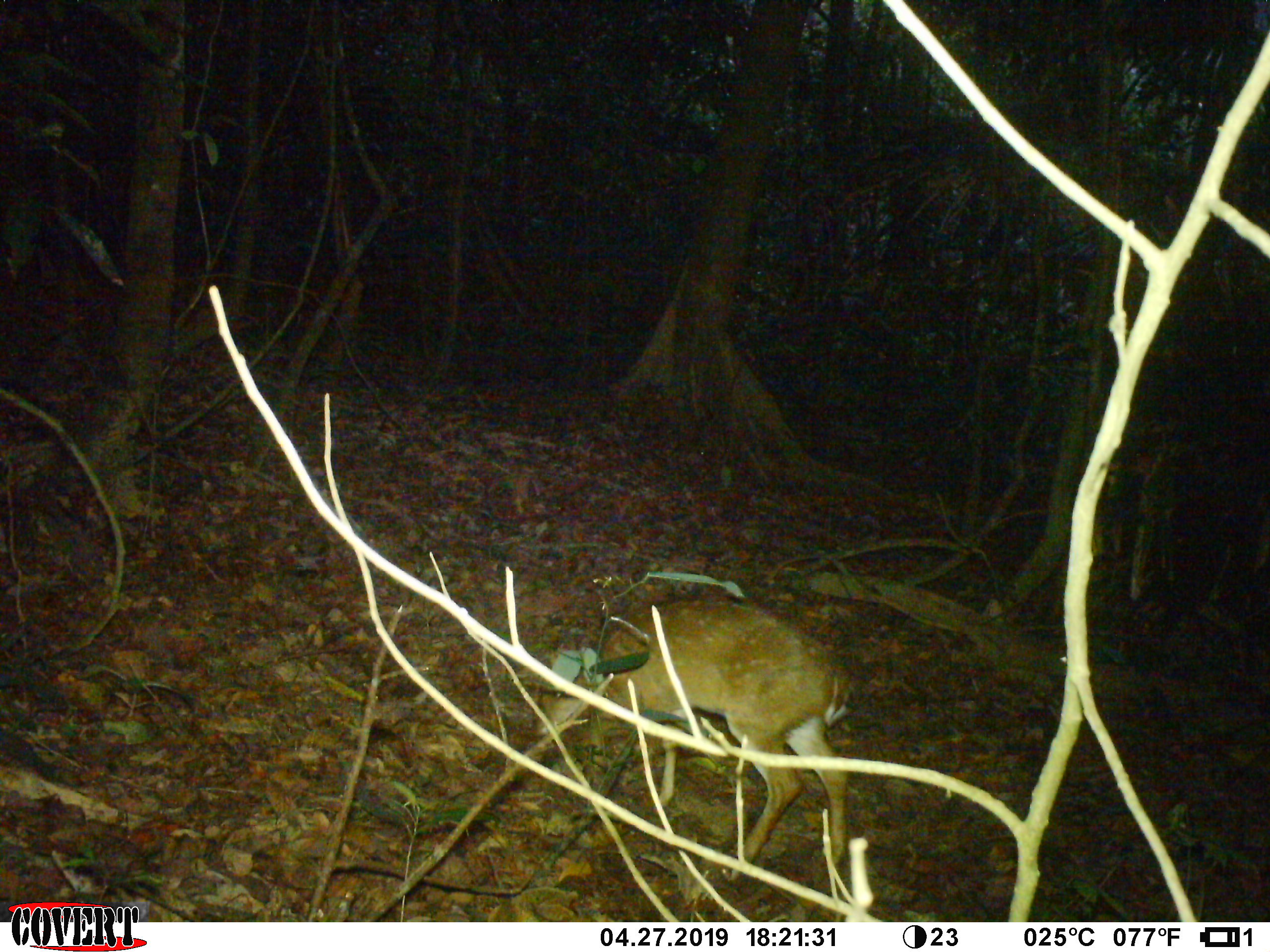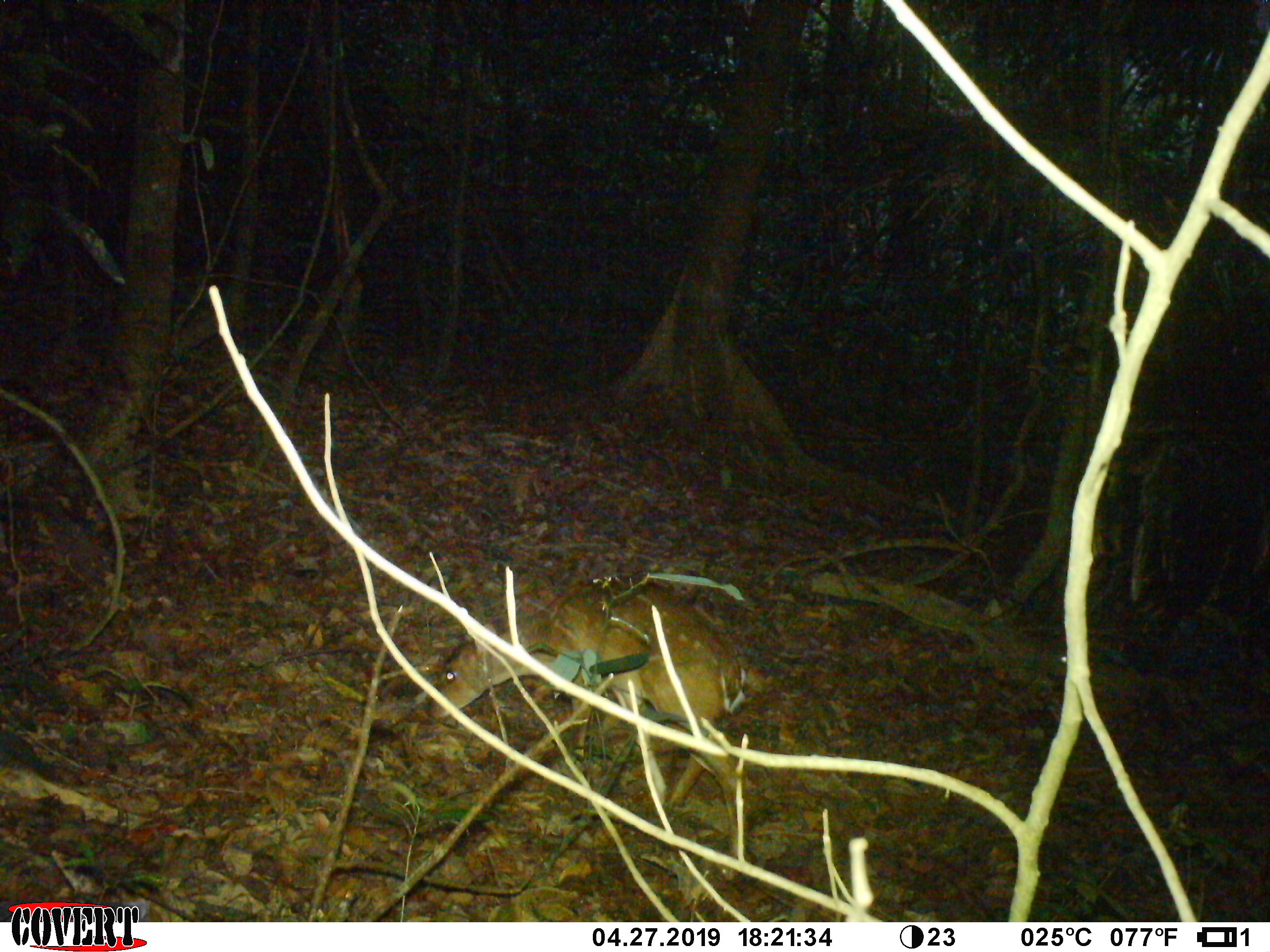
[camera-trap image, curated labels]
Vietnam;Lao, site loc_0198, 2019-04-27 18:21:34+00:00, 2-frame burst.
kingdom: Animalia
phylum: Chordata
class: Mammalia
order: Artiodactyla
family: Cervidae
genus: Muntiacus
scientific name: Muntiacus vuquangensis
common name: large-antlered muntjac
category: large antlered muntjac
Large antlered muntjac (large-antlered muntjac) (Muntiacus vuquangensis). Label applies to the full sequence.